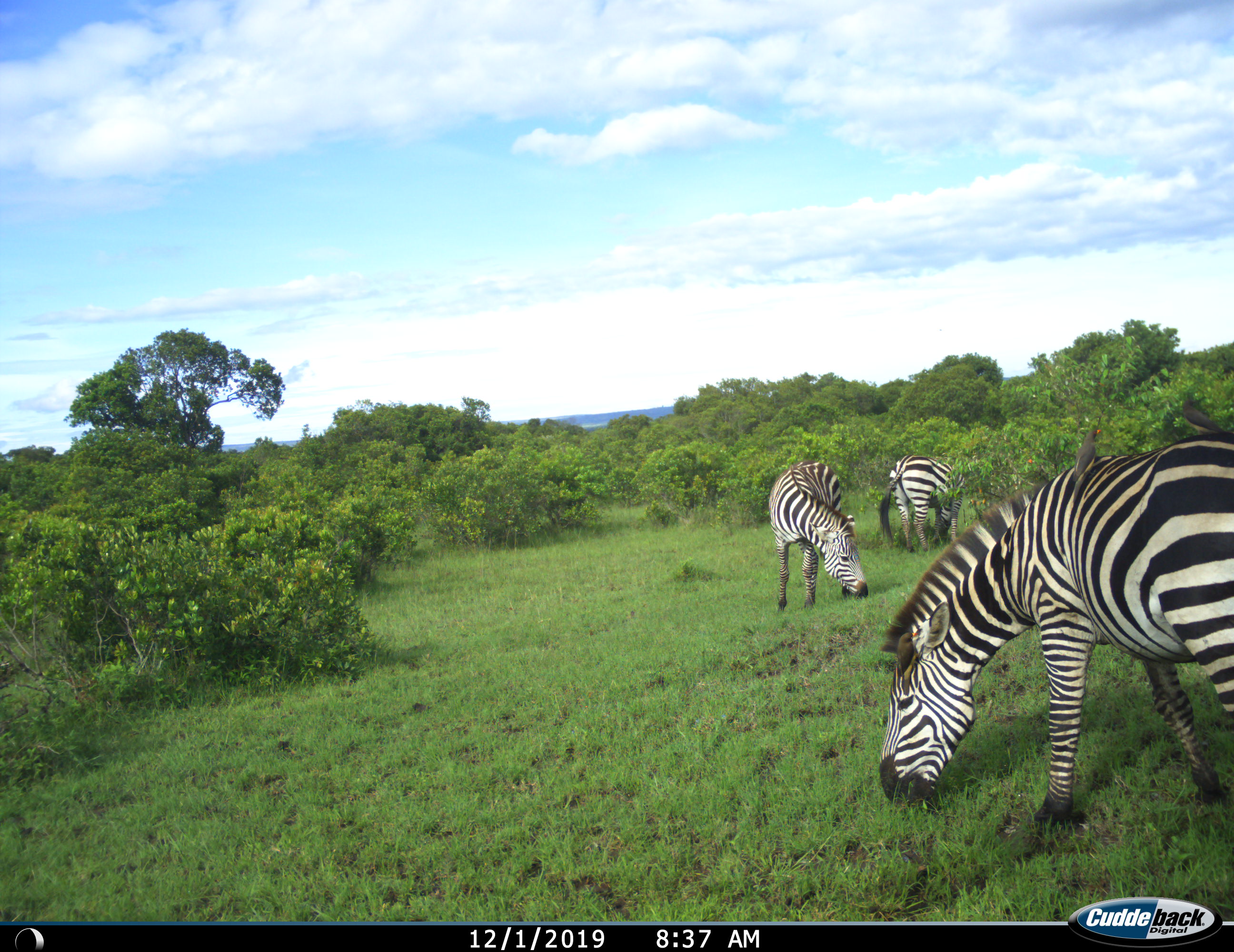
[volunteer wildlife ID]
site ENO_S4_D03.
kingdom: Animalia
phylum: Chordata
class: Mammalia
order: Perissodactyla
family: Equidae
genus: Equus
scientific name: Equus quagga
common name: plains zebra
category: zebraplains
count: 3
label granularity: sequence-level